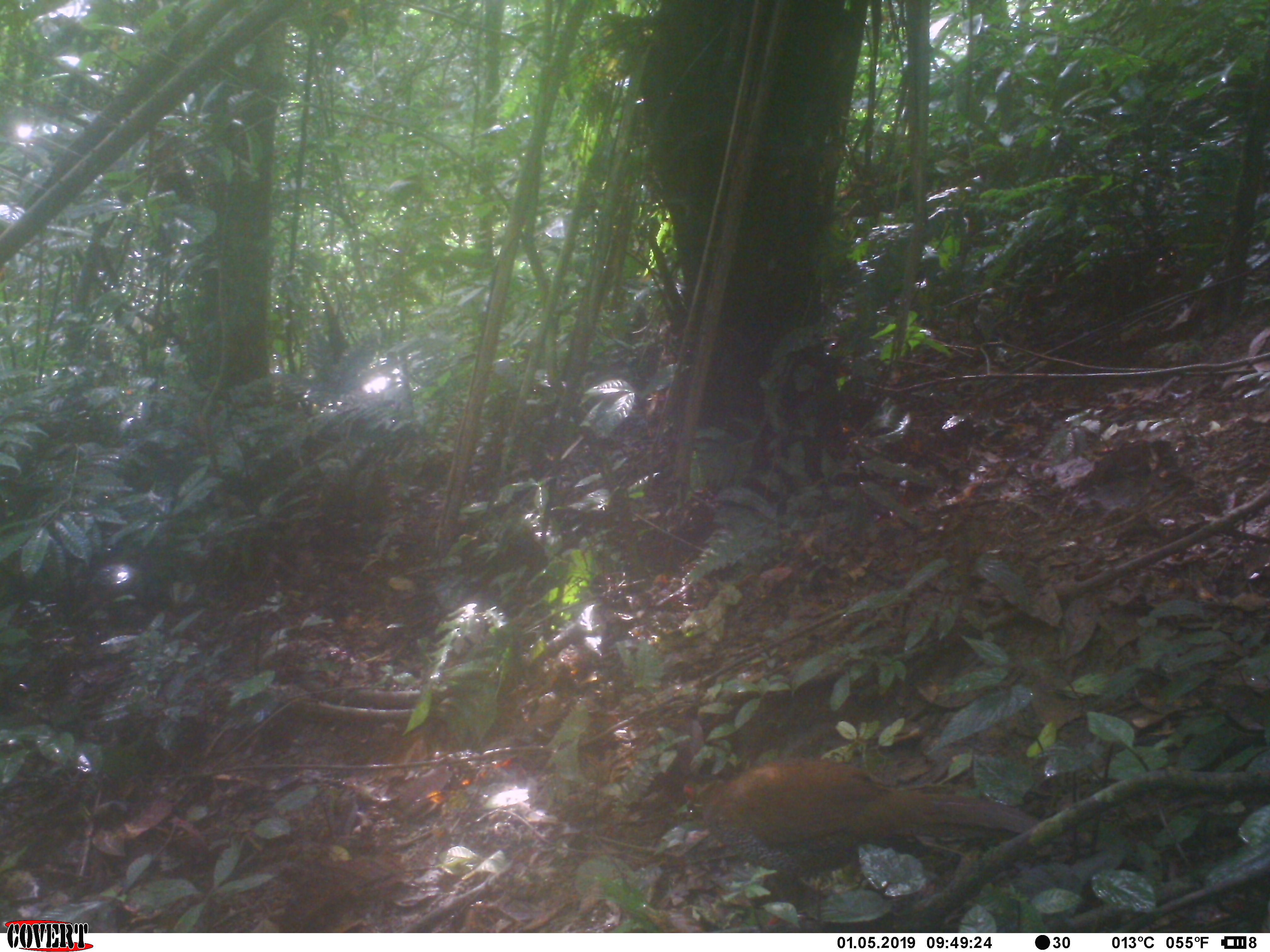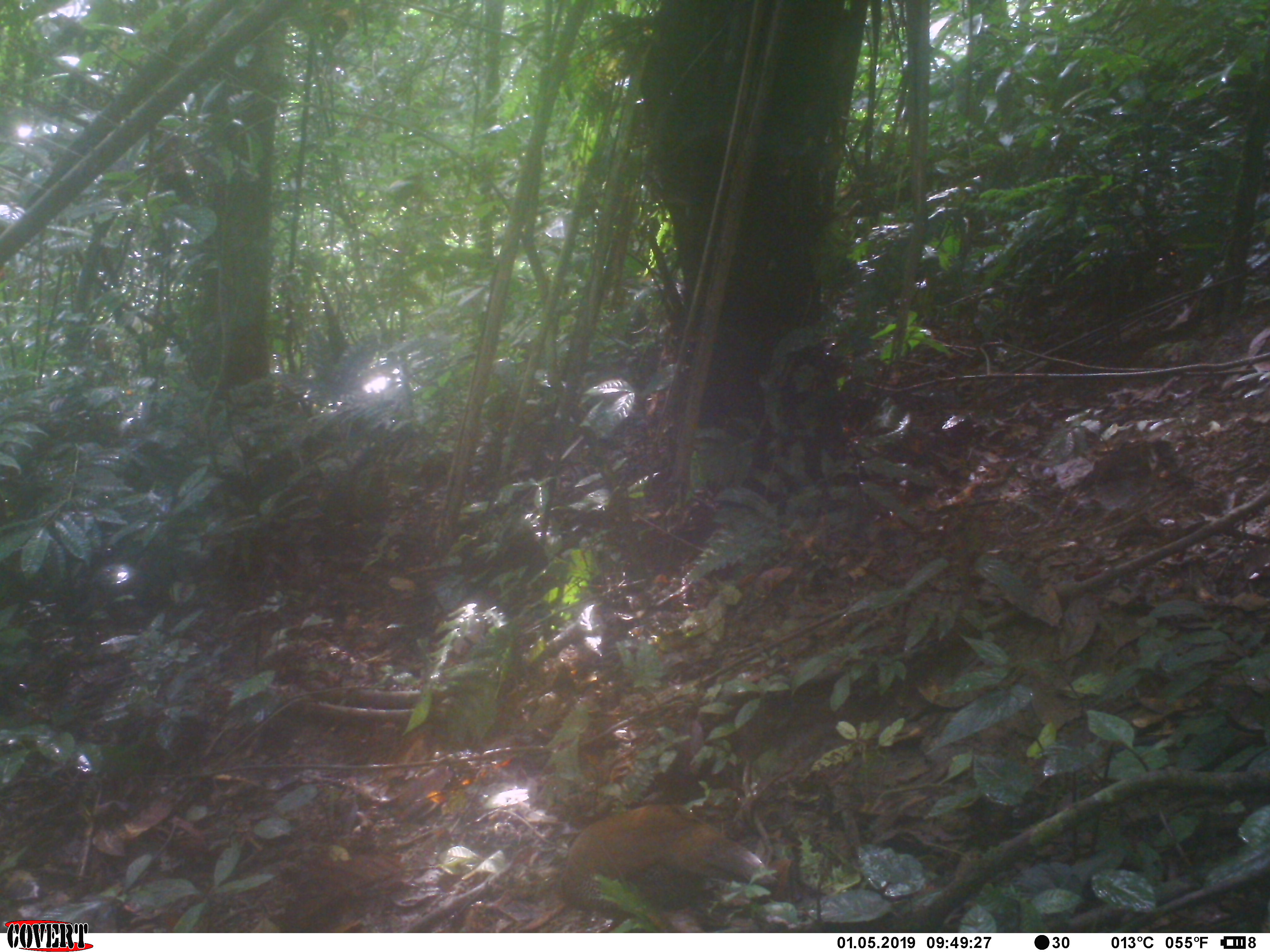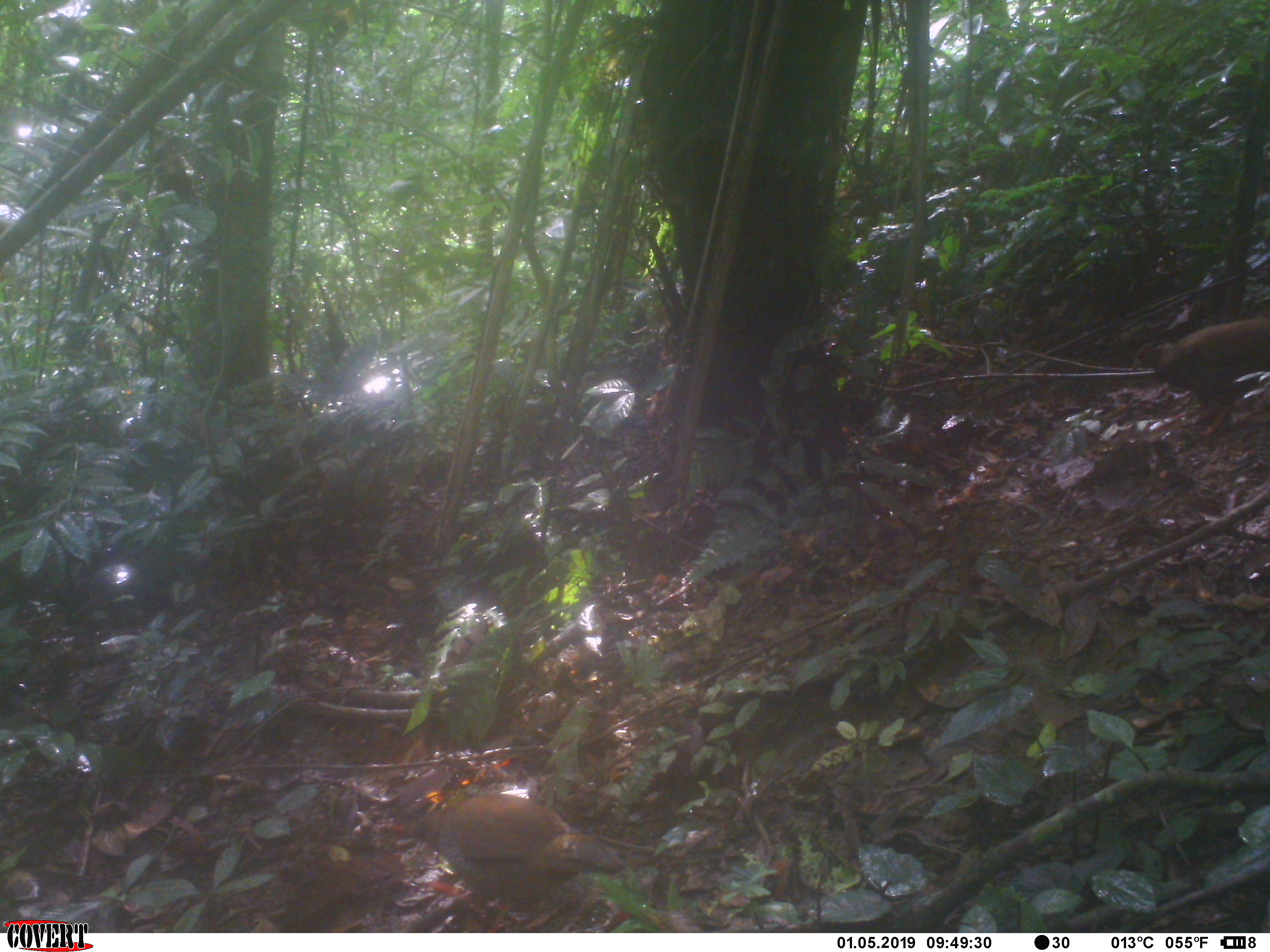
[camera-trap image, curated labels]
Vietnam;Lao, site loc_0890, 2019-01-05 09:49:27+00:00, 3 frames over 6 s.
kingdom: Animalia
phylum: Chordata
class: Aves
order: Galliformes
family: Phasianidae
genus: Lophura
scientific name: Lophura nycthemera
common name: silver pheasant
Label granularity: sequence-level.